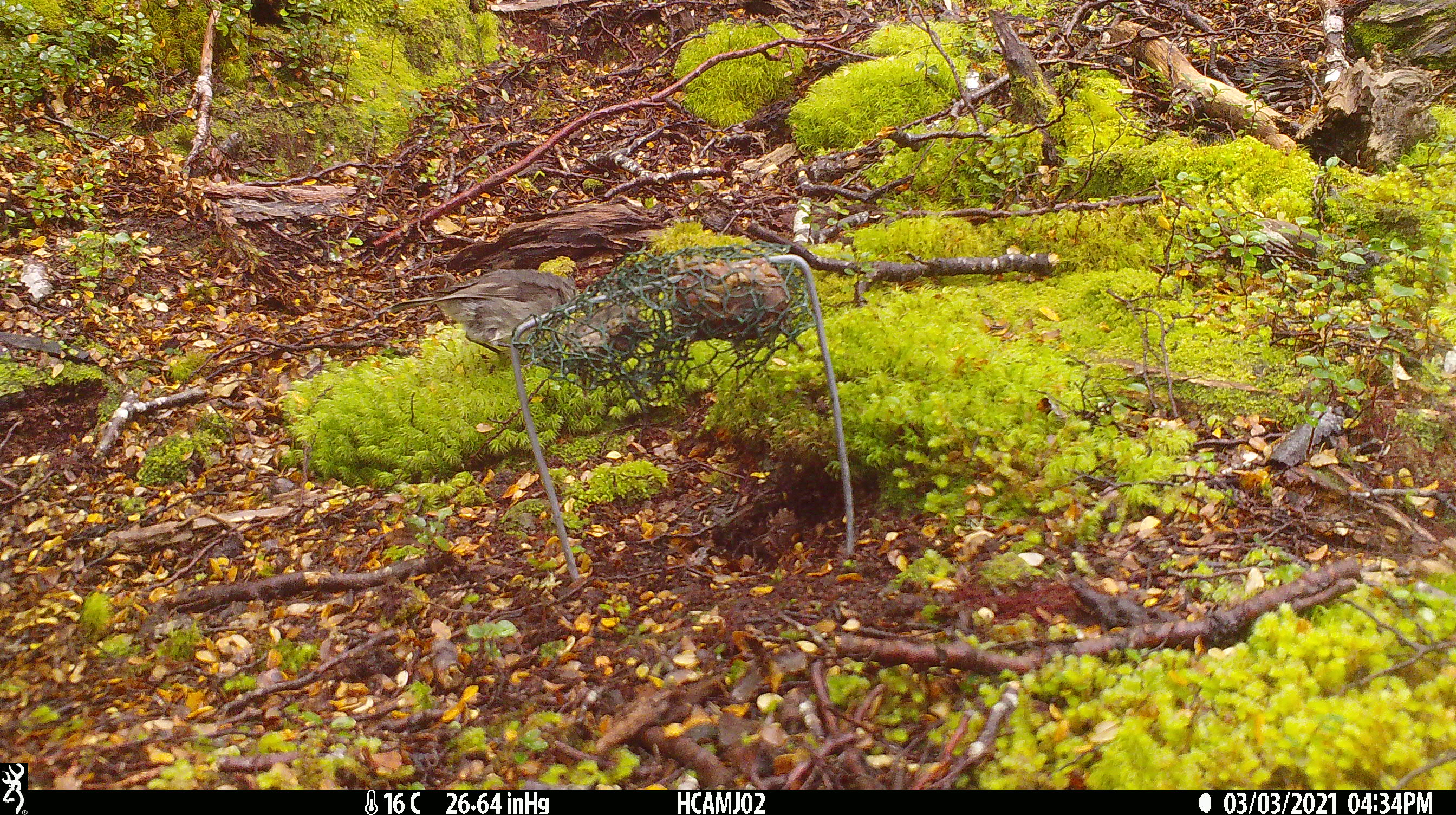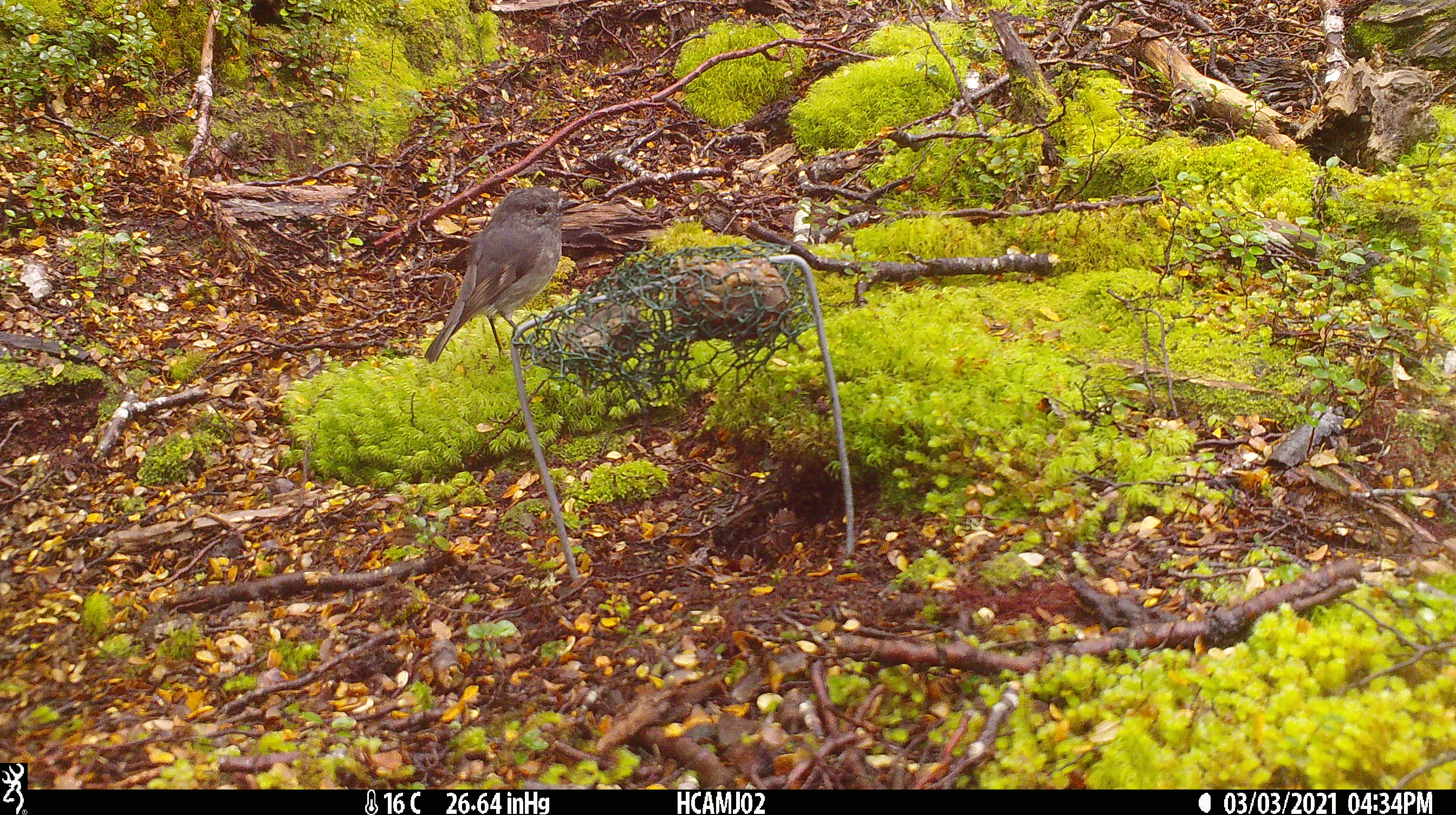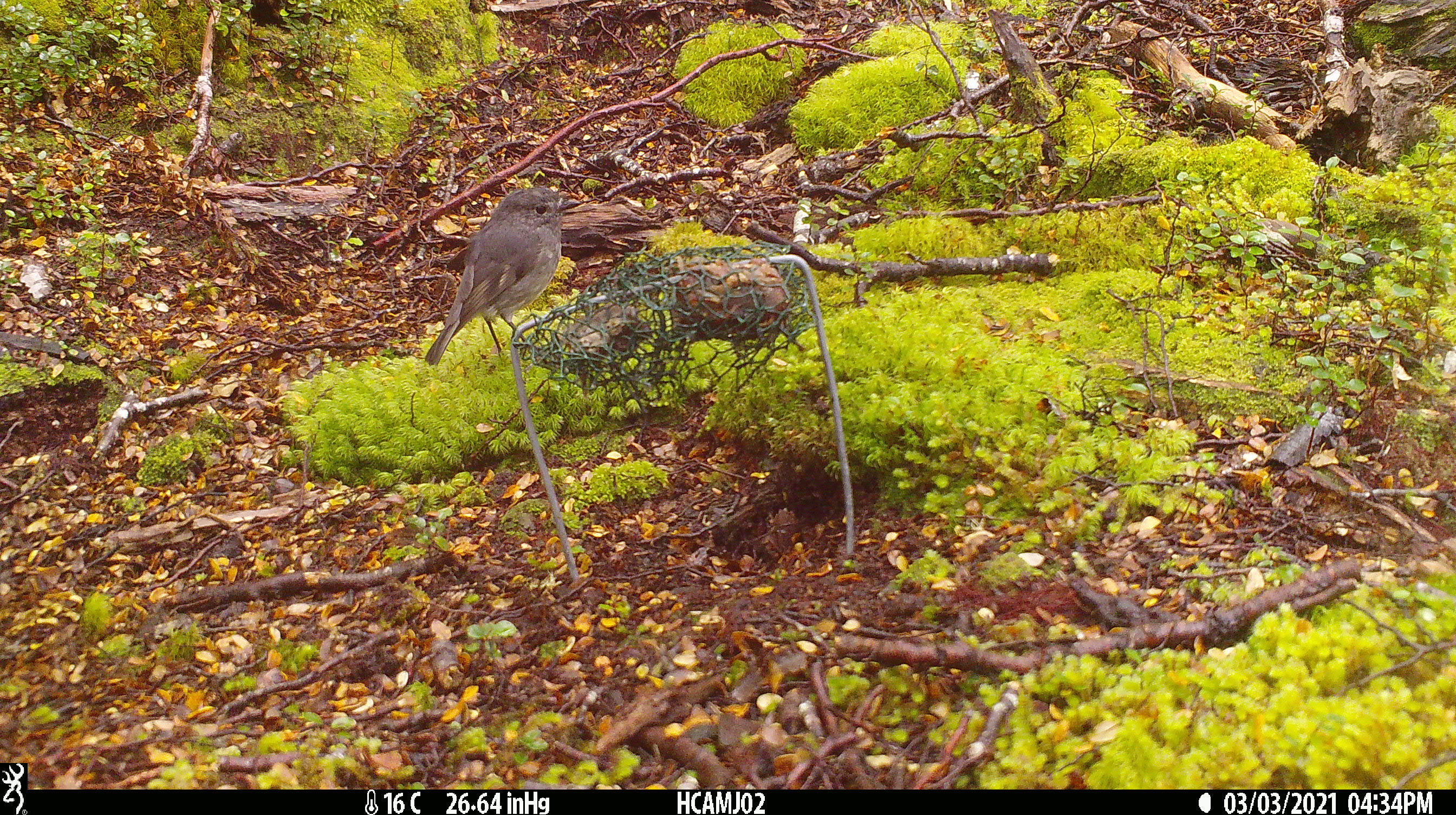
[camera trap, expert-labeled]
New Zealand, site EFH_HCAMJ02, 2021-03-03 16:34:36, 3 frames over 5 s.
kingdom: Animalia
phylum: Chordata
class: Aves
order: Passeriformes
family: Petroicidae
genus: Petroica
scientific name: Petroica australis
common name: new zealand robin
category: robin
Robin (new zealand robin) (Petroica australis).